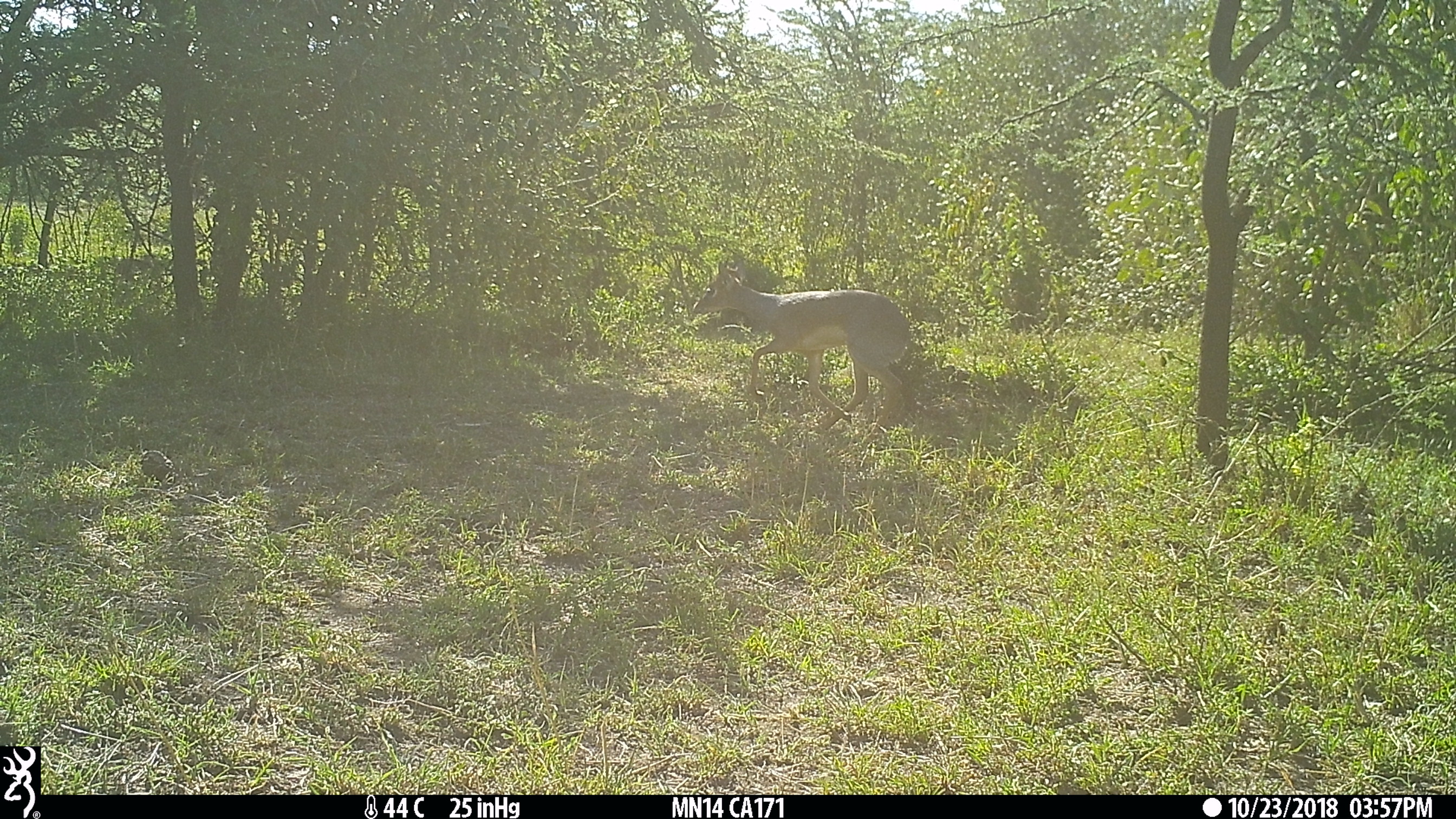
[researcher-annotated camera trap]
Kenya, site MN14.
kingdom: Animalia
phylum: Chordata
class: Mammalia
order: Artiodactyla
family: Bovidae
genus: Madoqua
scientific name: Madoqua kirkii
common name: kirk's dik-dik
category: dikdik